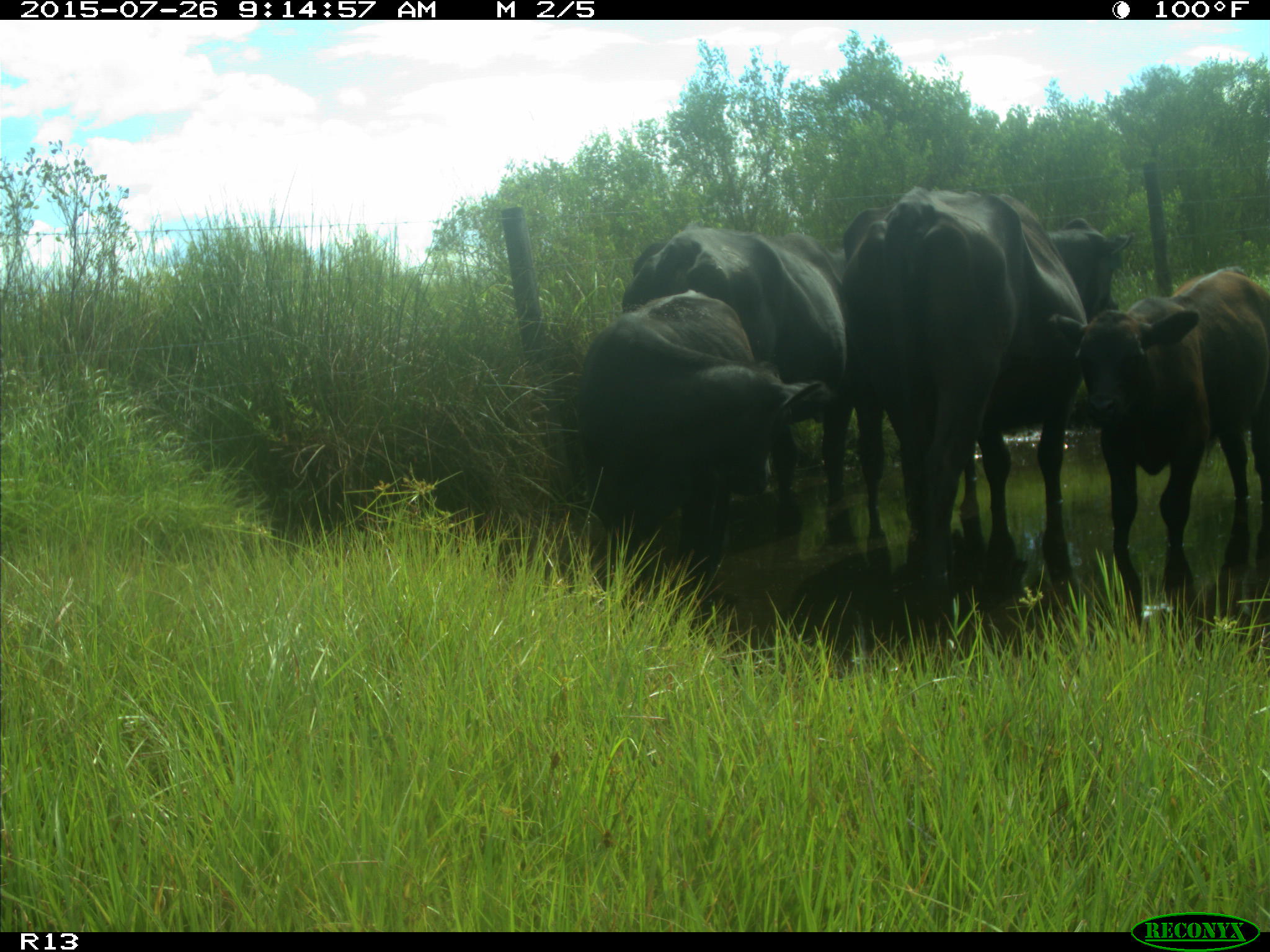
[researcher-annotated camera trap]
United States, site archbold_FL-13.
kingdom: Animalia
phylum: Chordata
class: Mammalia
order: Artiodactyla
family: Bovidae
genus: Bos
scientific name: Bos taurus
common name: domestic cow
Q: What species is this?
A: Bos taurus (domestic cow).